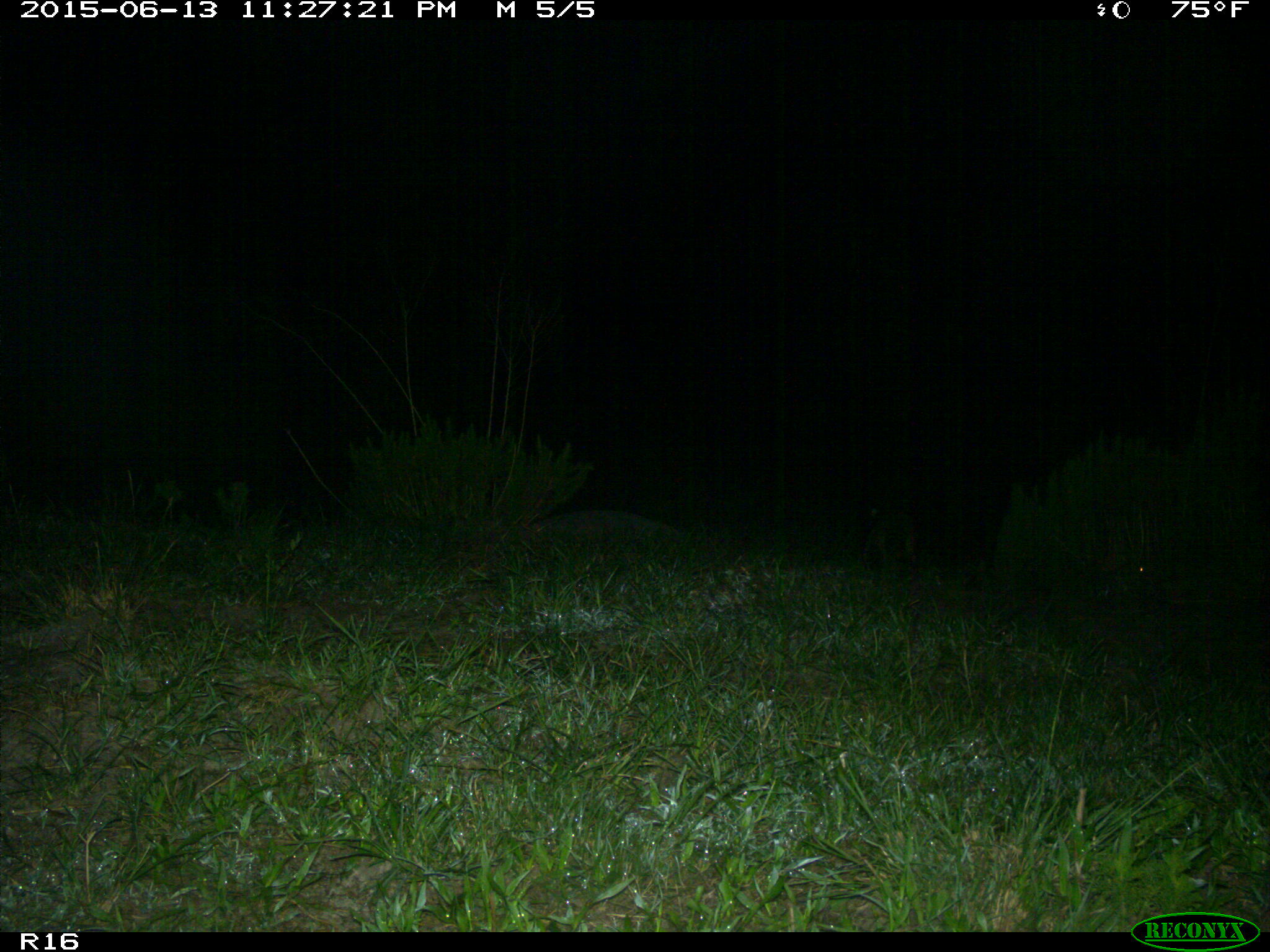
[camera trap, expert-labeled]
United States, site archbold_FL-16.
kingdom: Animalia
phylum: Chordata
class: Mammalia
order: Carnivora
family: Procyonidae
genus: Procyon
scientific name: Procyon lotor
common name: common raccoon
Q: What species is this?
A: Procyon lotor (common raccoon).